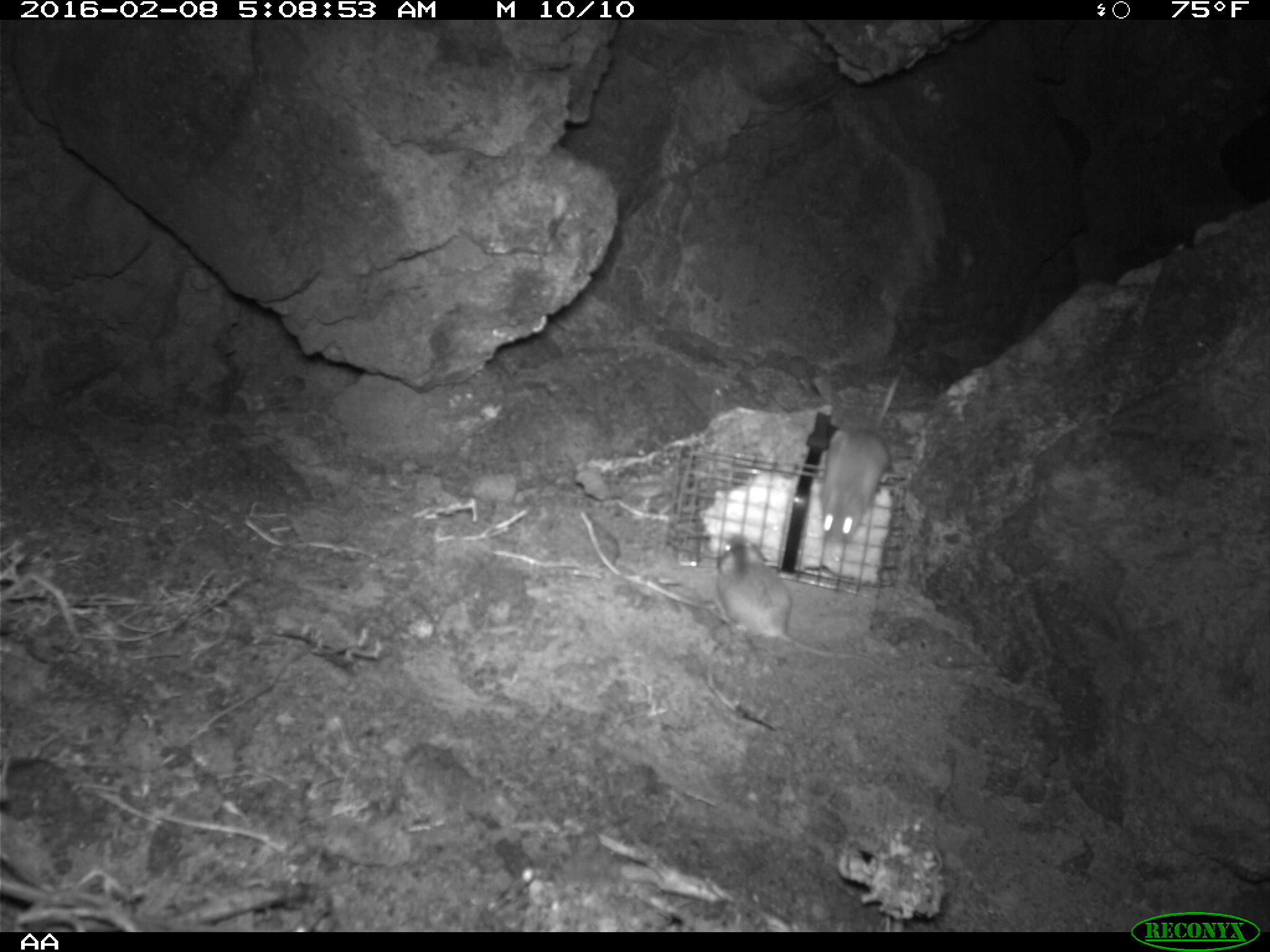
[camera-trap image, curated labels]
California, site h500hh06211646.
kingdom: Animalia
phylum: Chordata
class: Mammalia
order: Rodentia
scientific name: Rodentia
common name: rodent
Rodent (Rodentia).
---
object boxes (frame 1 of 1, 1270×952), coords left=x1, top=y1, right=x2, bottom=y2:
rodent: left=715, top=532, right=884, bottom=671; left=819, top=365, right=905, bottom=542